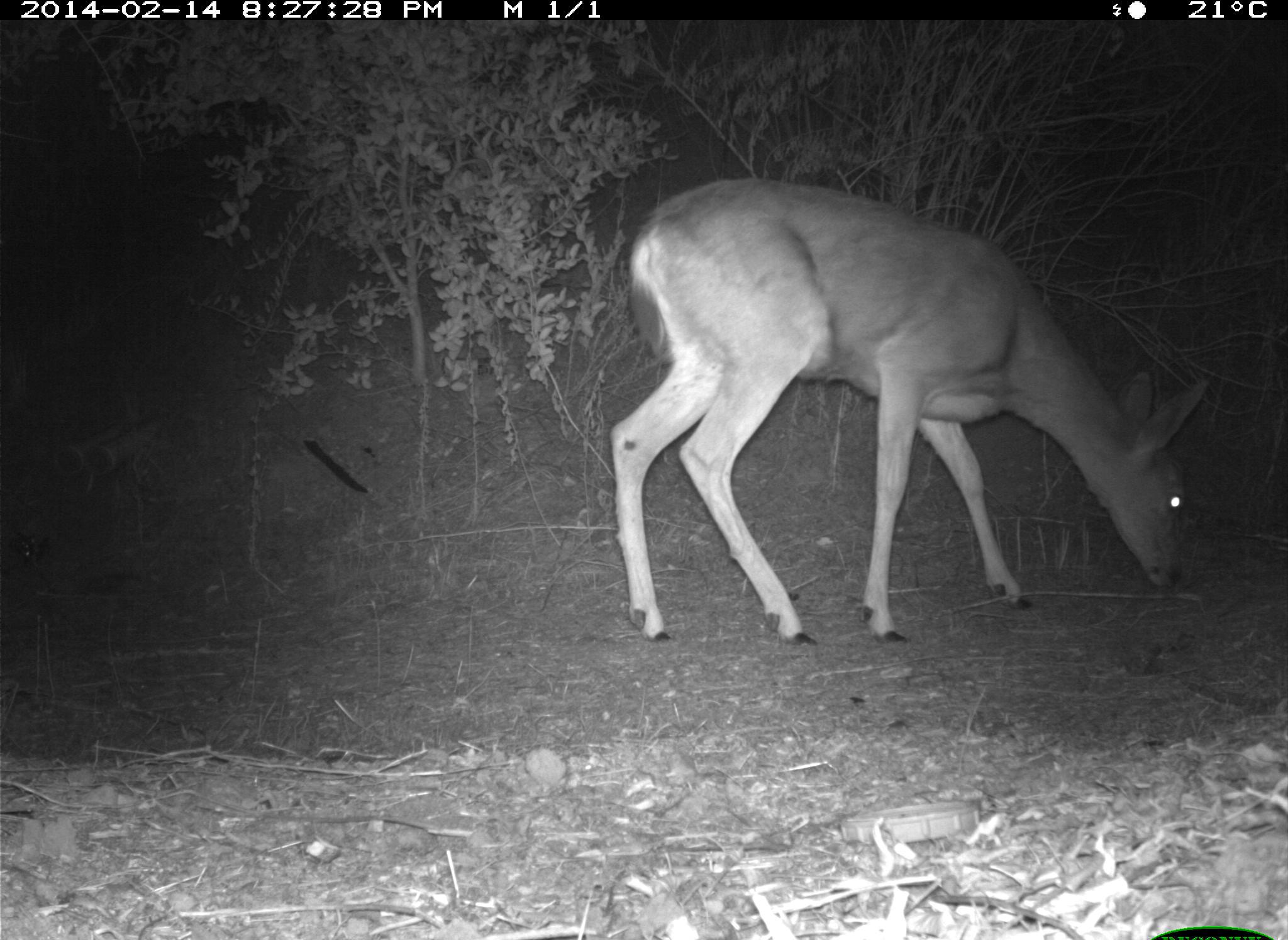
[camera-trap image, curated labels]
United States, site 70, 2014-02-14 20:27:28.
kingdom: Animalia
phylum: Chordata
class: Mammalia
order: Artiodactyla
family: Cervidae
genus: Odocoileus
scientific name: Odocoileus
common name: deer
Deer (Odocoileus).